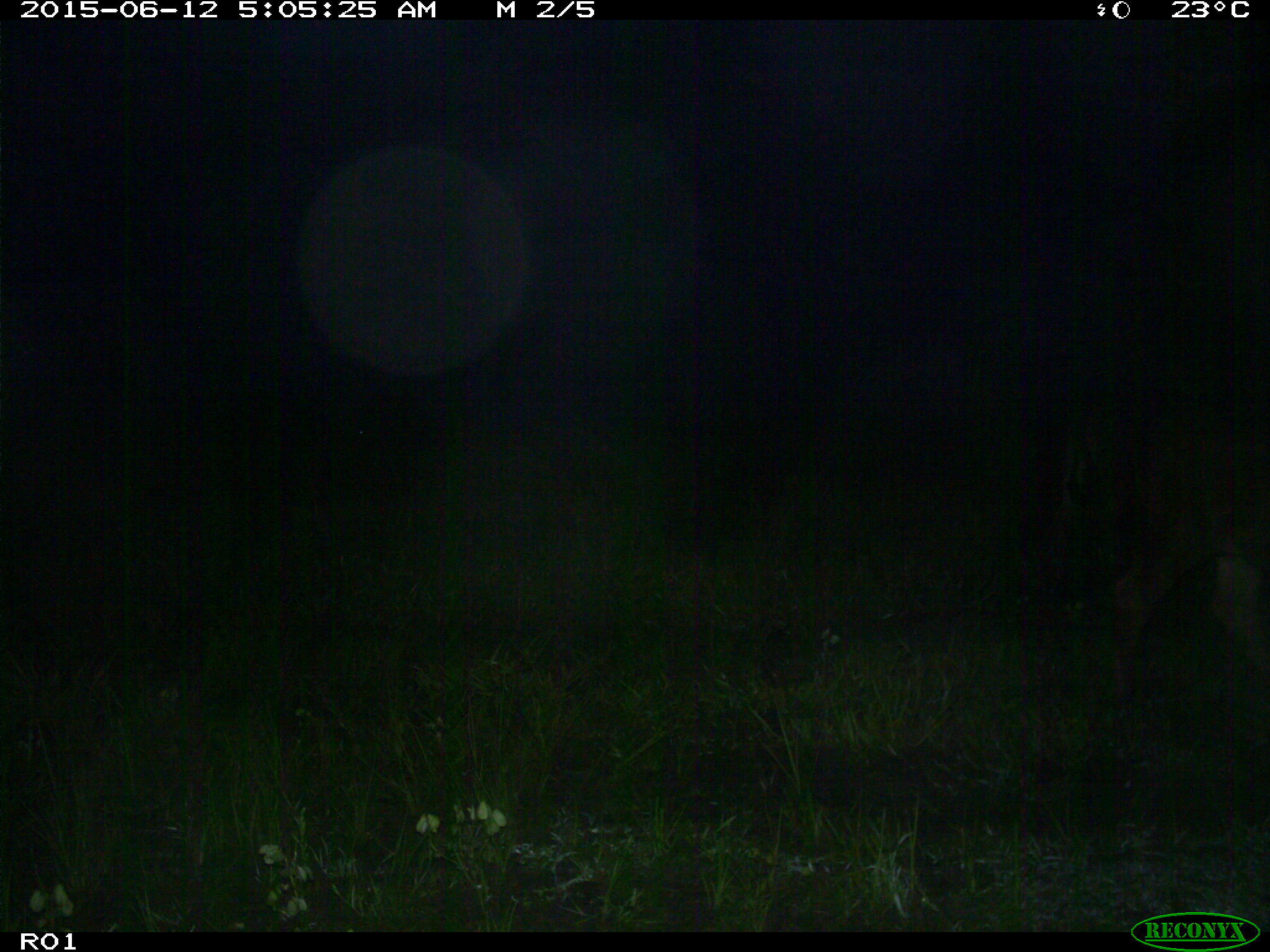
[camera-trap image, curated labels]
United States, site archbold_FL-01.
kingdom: Animalia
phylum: Chordata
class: Mammalia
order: Artiodactyla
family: Bovidae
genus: Bos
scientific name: Bos taurus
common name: domestic cow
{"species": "Bos taurus (domestic cow)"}